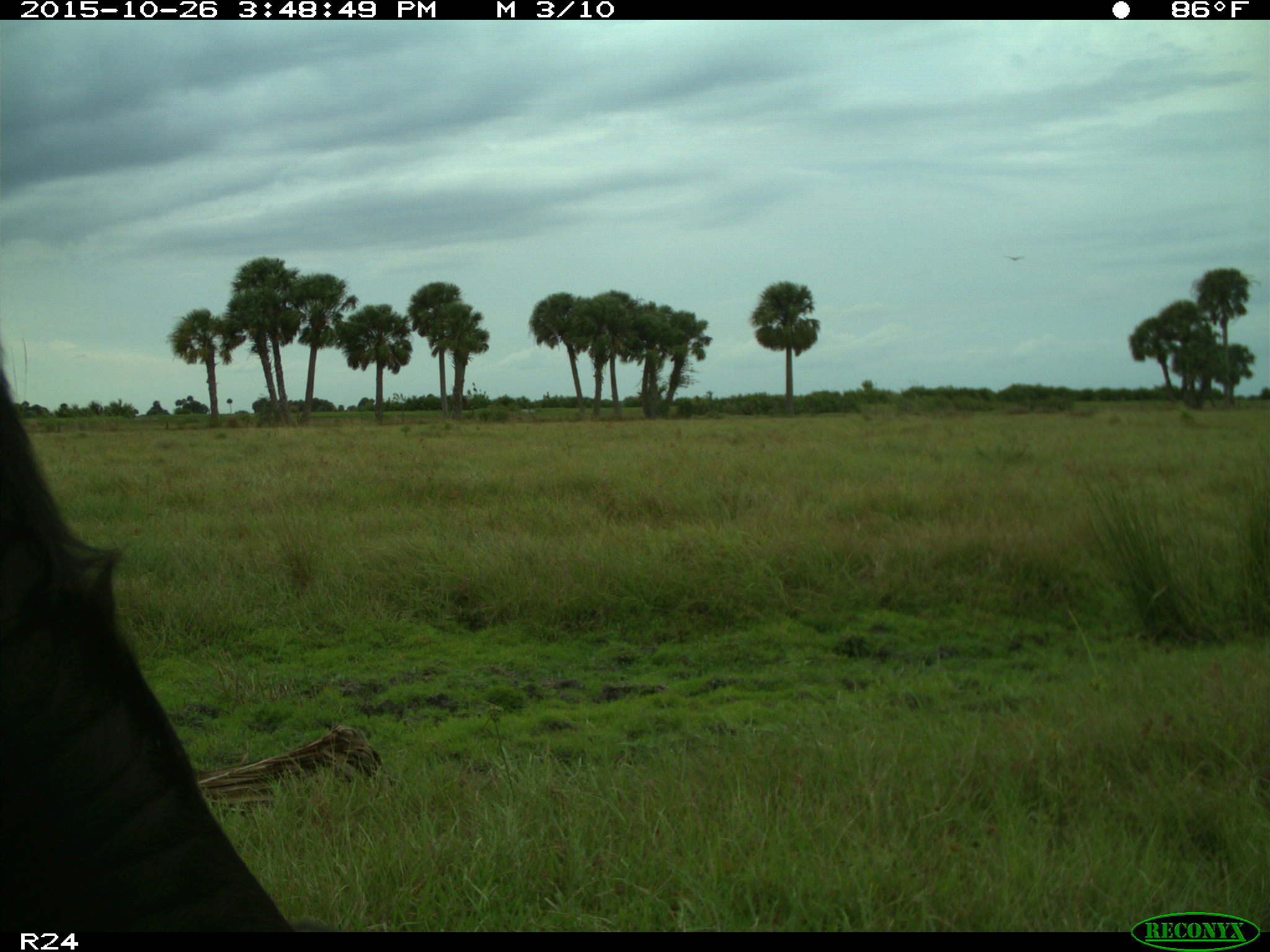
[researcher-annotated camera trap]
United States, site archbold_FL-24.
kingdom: Animalia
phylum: Chordata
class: Mammalia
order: Artiodactyla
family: Bovidae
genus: Bos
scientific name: Bos taurus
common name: domestic cow